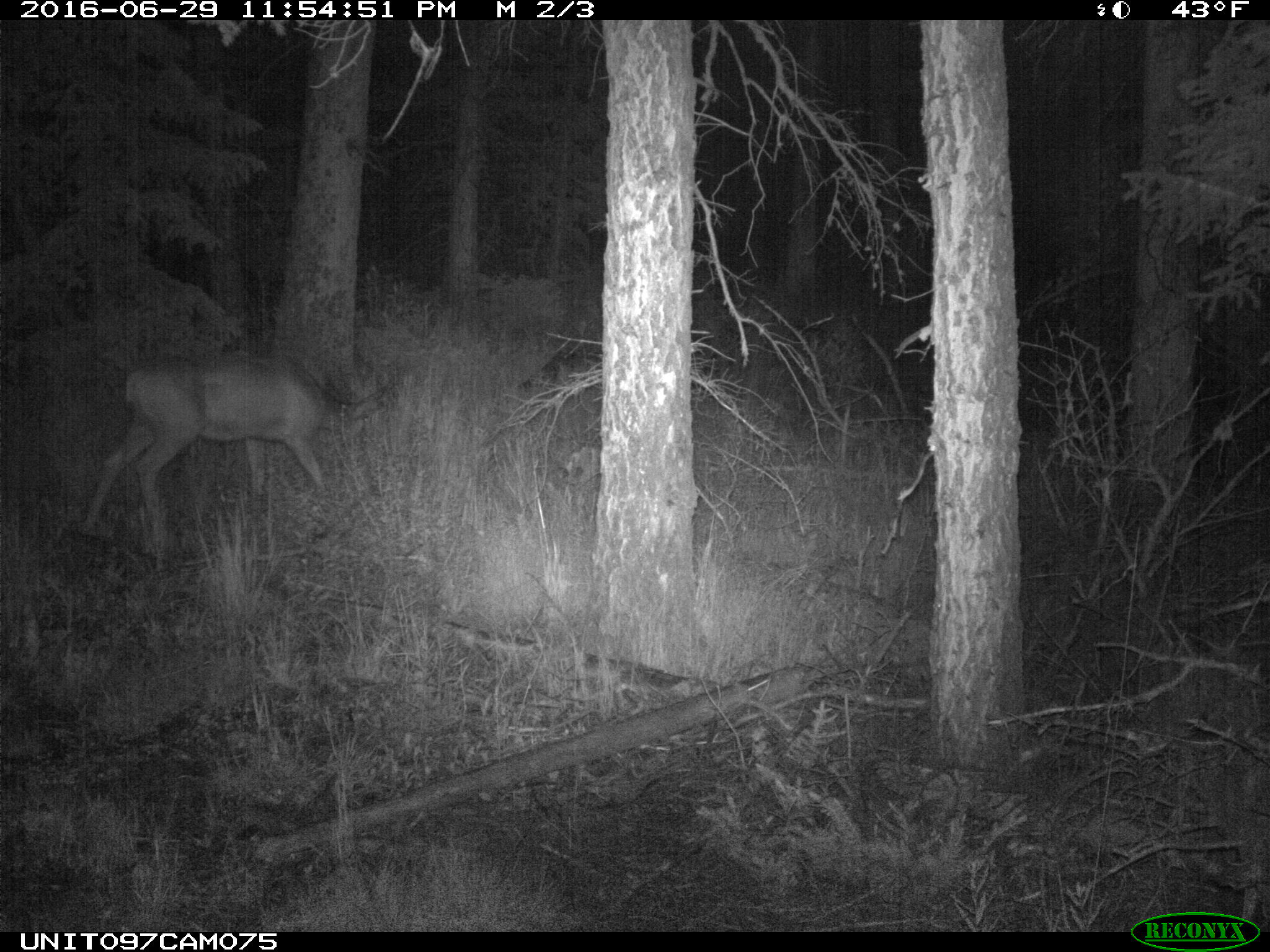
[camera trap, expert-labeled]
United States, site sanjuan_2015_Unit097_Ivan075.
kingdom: Animalia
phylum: Chordata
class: Mammalia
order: Artiodactyla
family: Cervidae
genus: Odocoileus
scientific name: Odocoileus hemionus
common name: mule deer